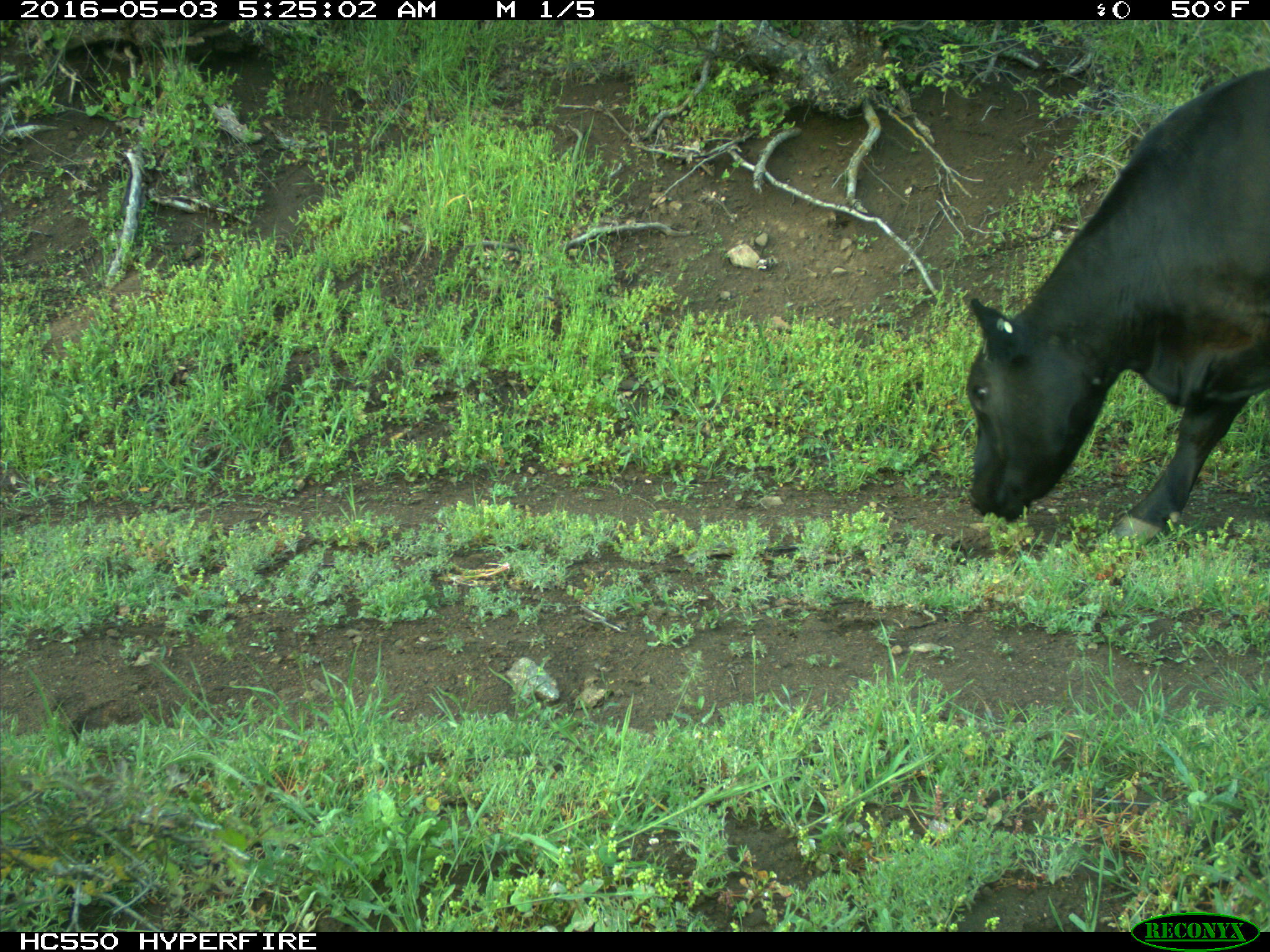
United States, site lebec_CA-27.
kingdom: Animalia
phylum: Chordata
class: Mammalia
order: Artiodactyla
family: Bovidae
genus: Bos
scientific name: Bos taurus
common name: domestic cow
Bos taurus (domestic cow).